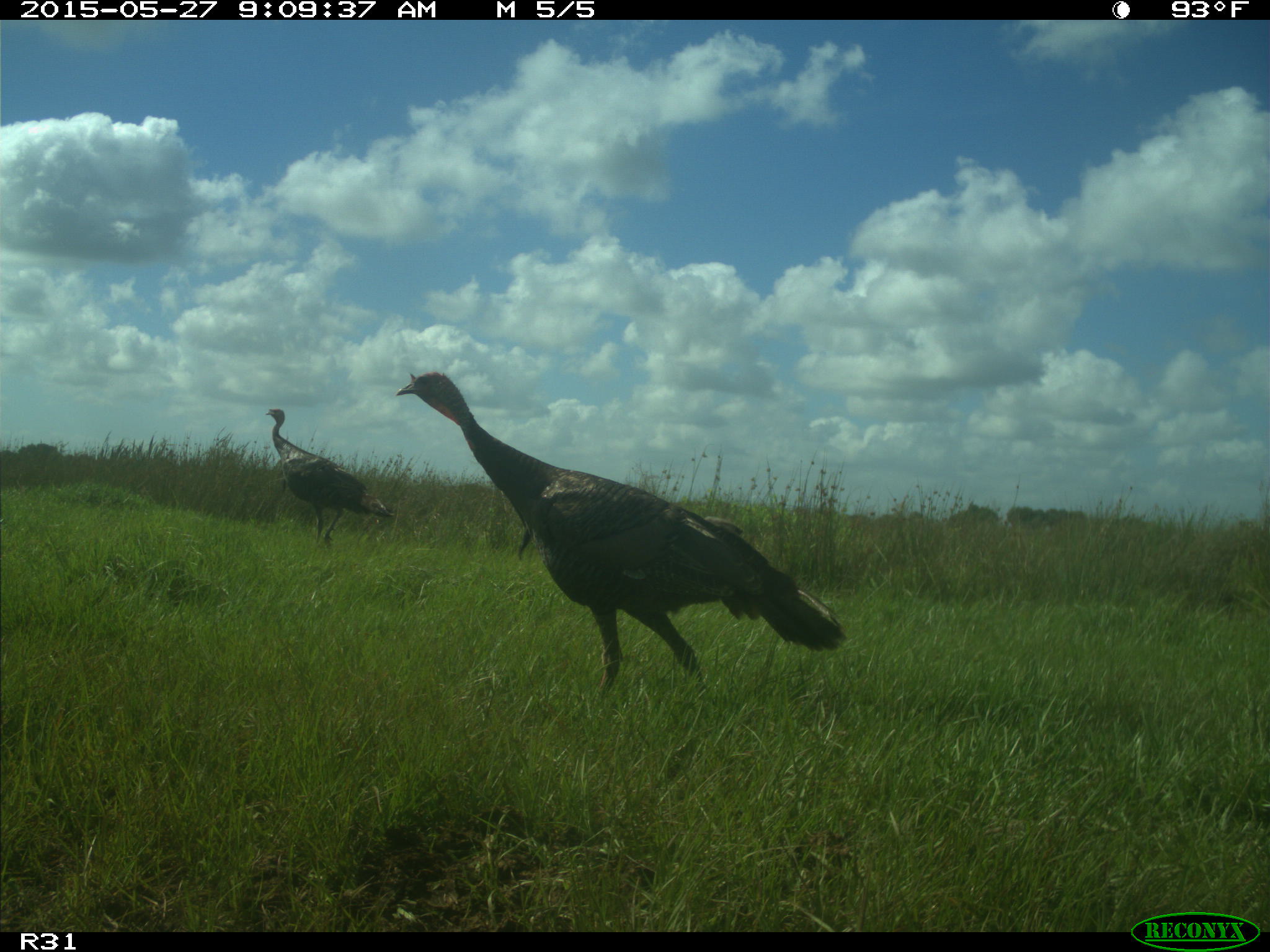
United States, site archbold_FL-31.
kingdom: Animalia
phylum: Chordata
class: Aves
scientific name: Aves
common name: birds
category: unidentified bird